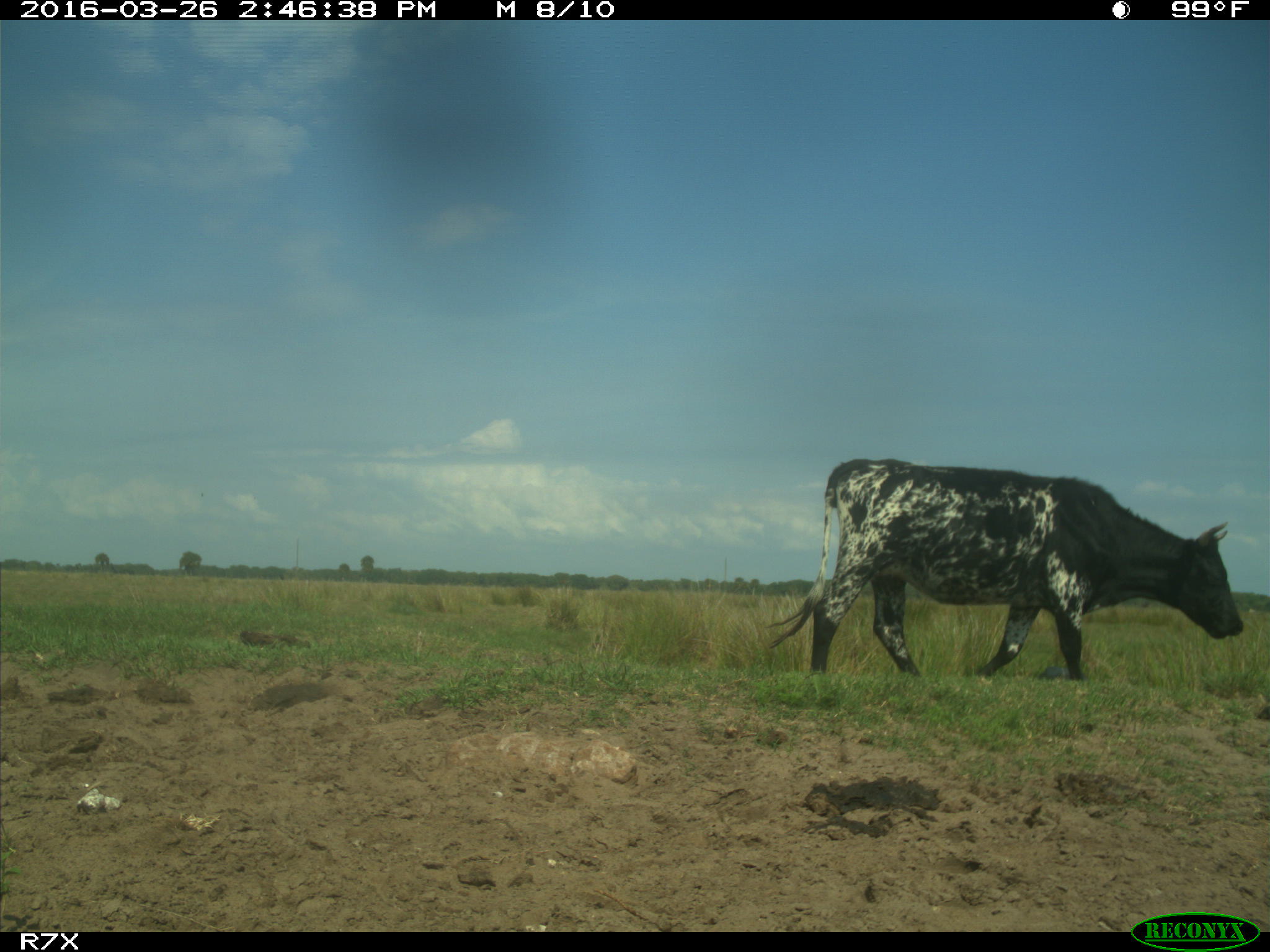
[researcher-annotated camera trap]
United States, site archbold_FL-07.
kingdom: Animalia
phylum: Chordata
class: Mammalia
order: Artiodactyla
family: Bovidae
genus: Bos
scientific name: Bos taurus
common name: domestic cow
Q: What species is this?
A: Bos taurus (domestic cow).